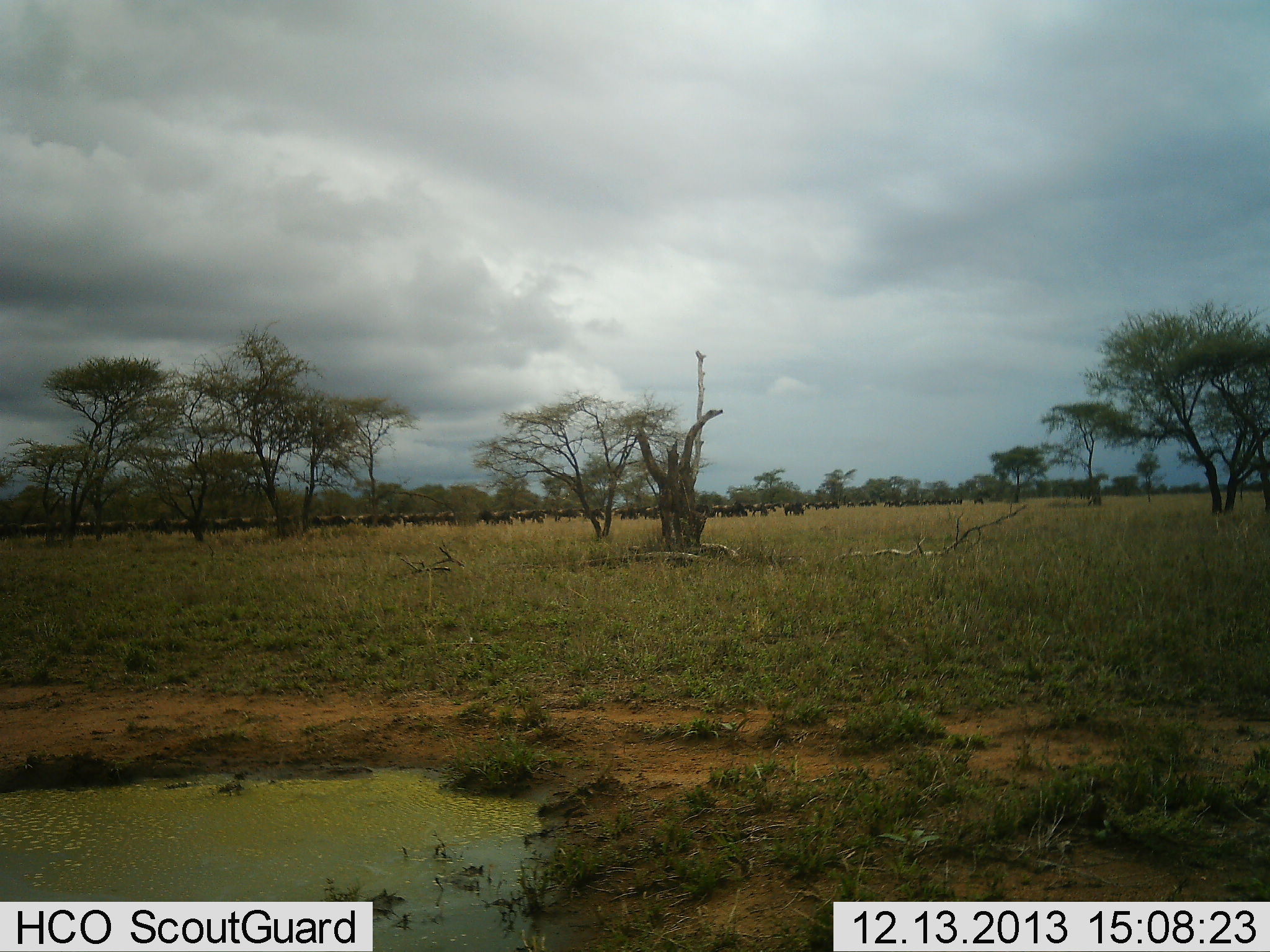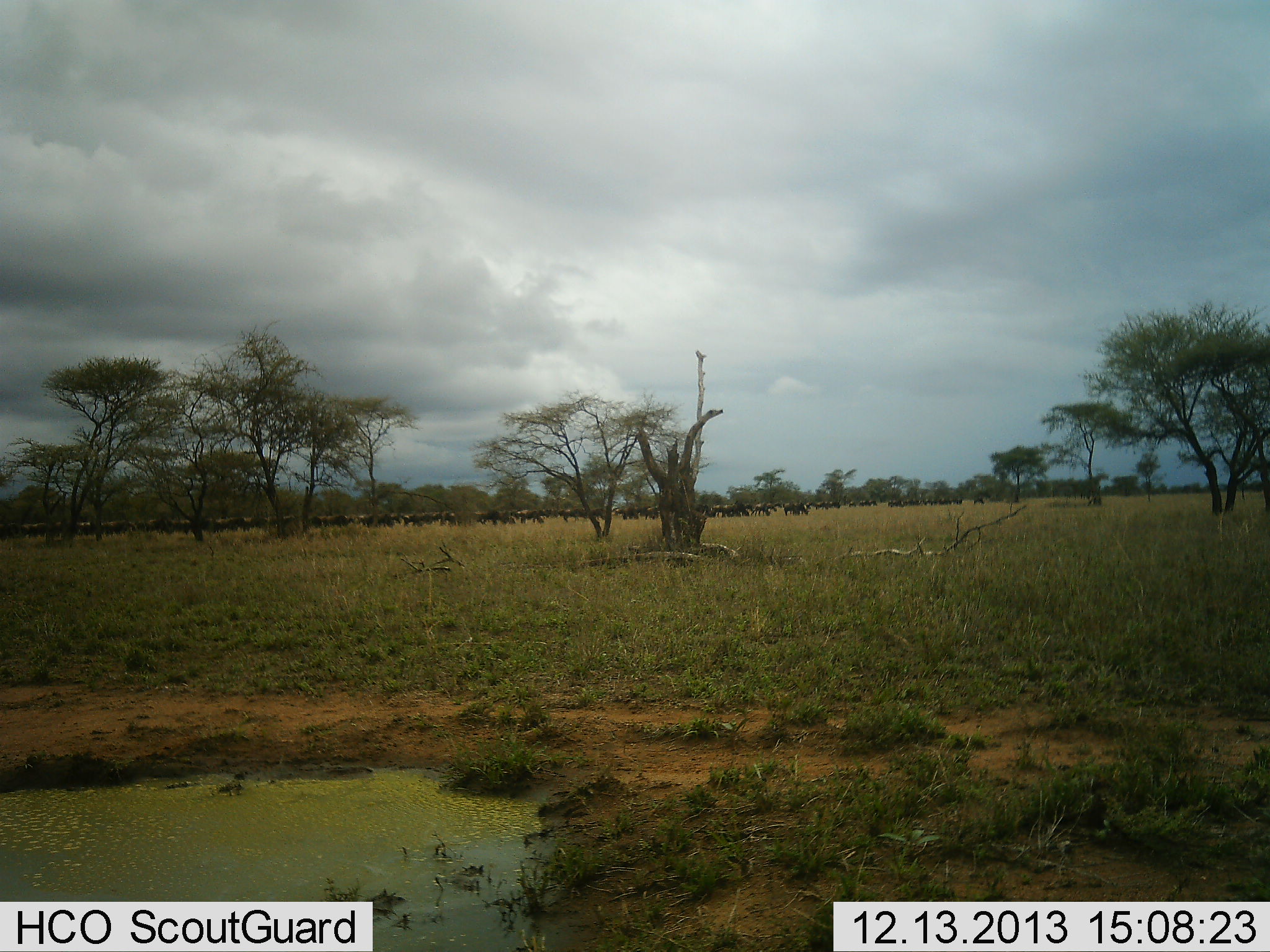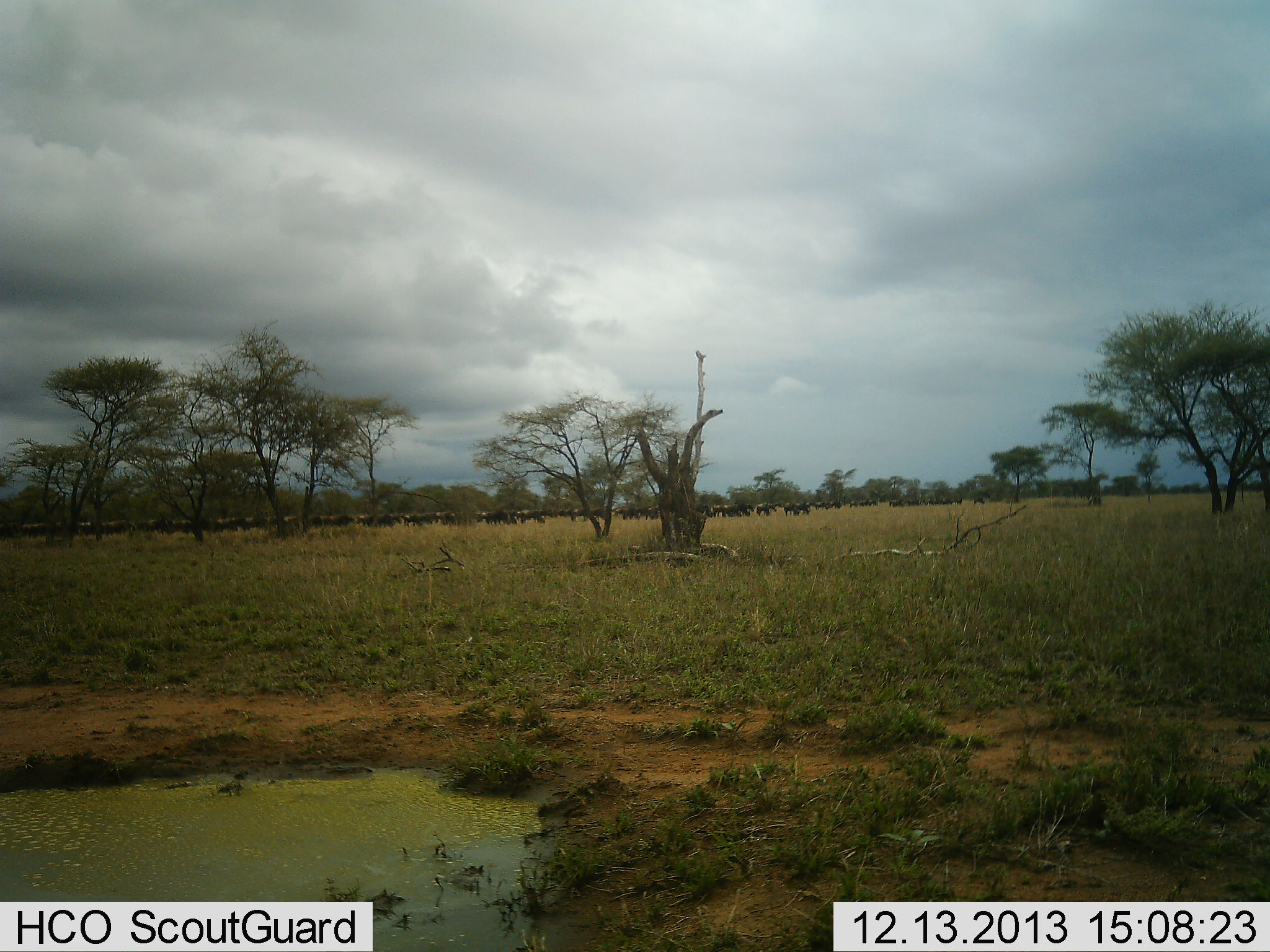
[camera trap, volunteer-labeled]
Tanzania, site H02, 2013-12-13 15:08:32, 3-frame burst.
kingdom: Animalia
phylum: Chordata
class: Mammalia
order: Artiodactyla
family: Bovidae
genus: Connochaetes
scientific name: Connochaetes taurinus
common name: blue wildebeest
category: wildebeest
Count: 51+.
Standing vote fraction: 20%.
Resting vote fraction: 0%.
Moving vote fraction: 80%.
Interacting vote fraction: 0%.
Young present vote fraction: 0%.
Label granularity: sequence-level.